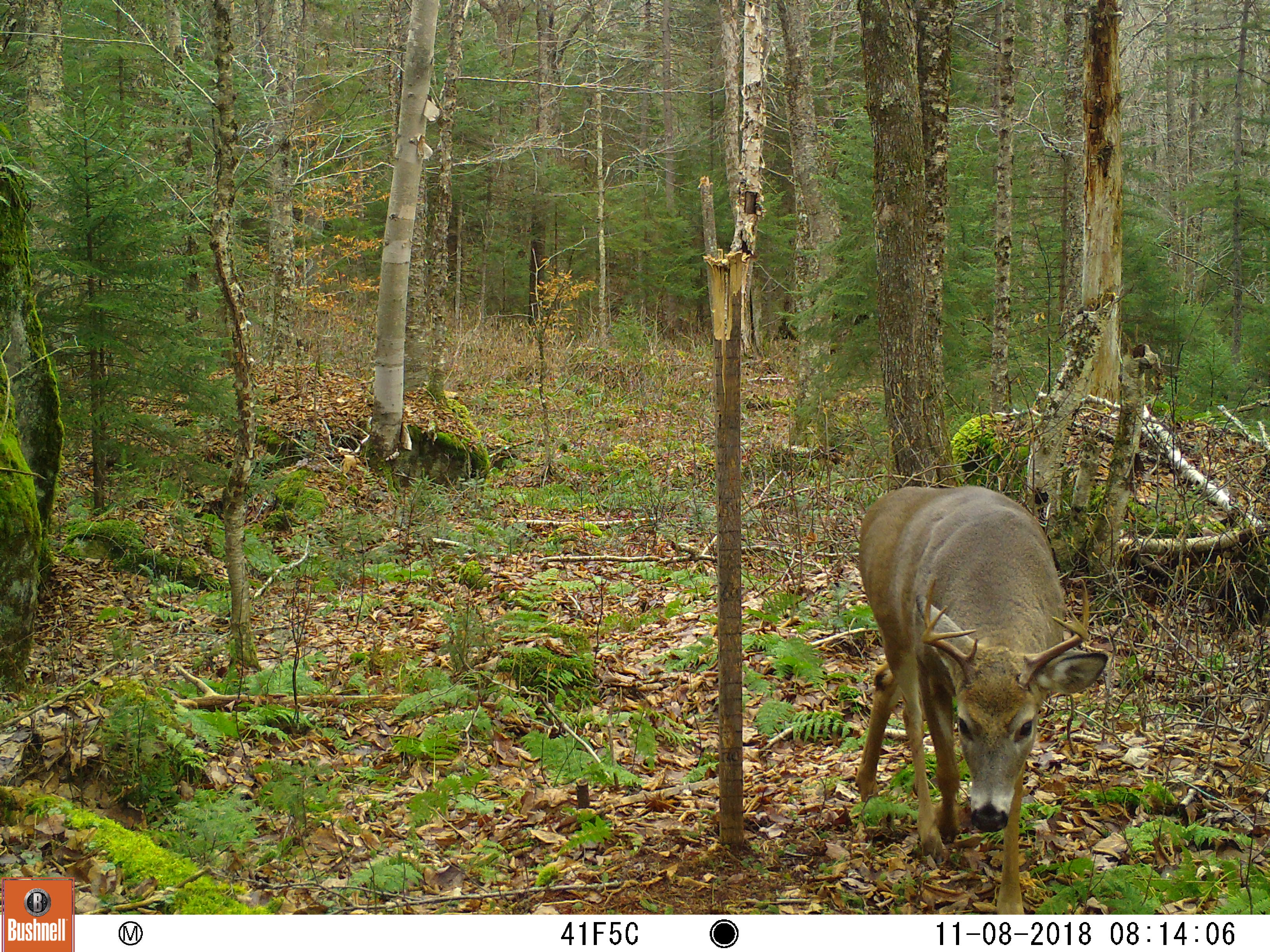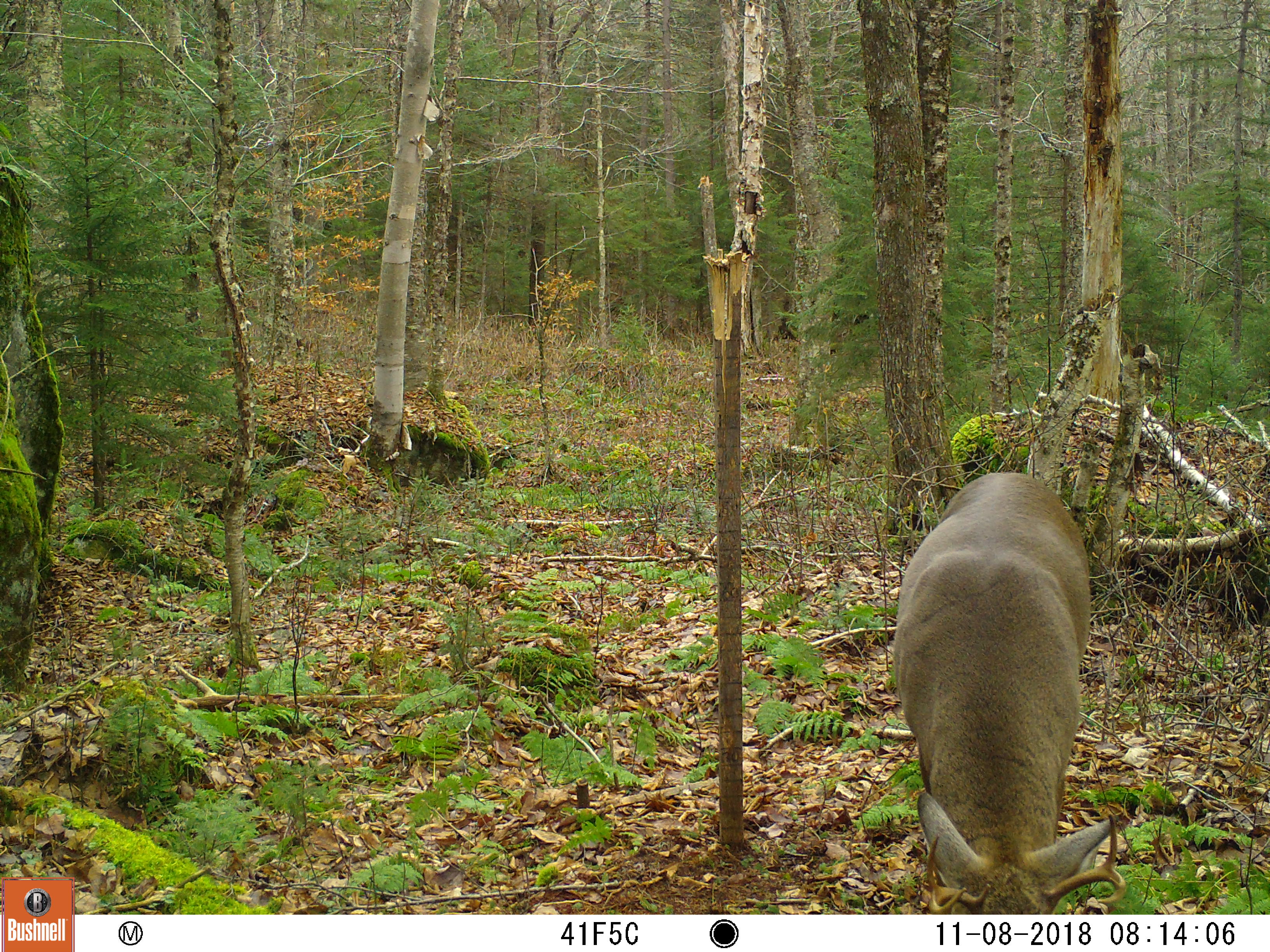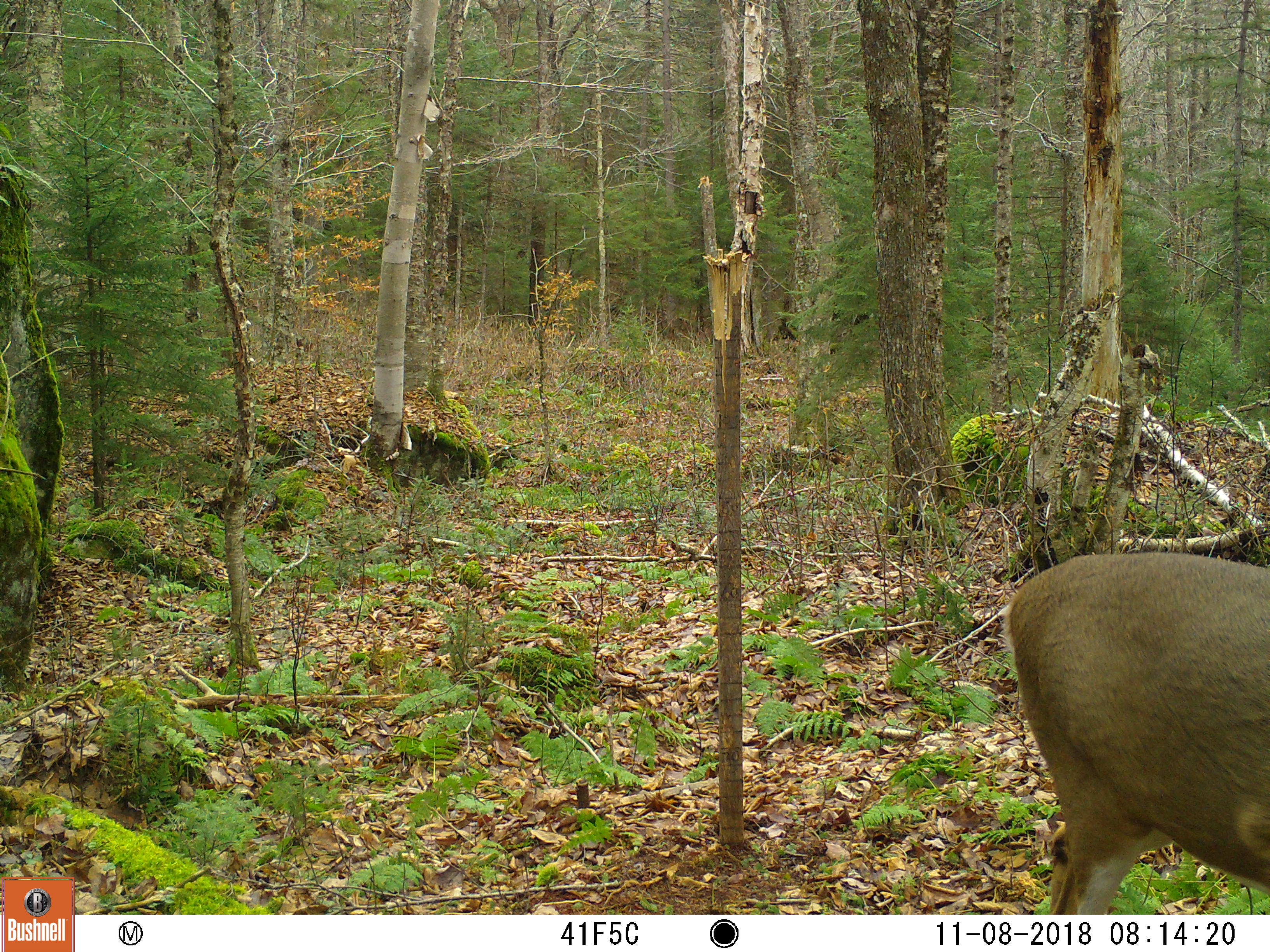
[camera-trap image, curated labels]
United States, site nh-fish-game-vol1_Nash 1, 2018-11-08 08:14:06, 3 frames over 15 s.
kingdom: Animalia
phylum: Chordata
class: Mammalia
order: Artiodactyla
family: Cervidae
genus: Odocoileus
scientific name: Odocoileus virginianus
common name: white-tailed deer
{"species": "white-tailed deer (Odocoileus virginianus)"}